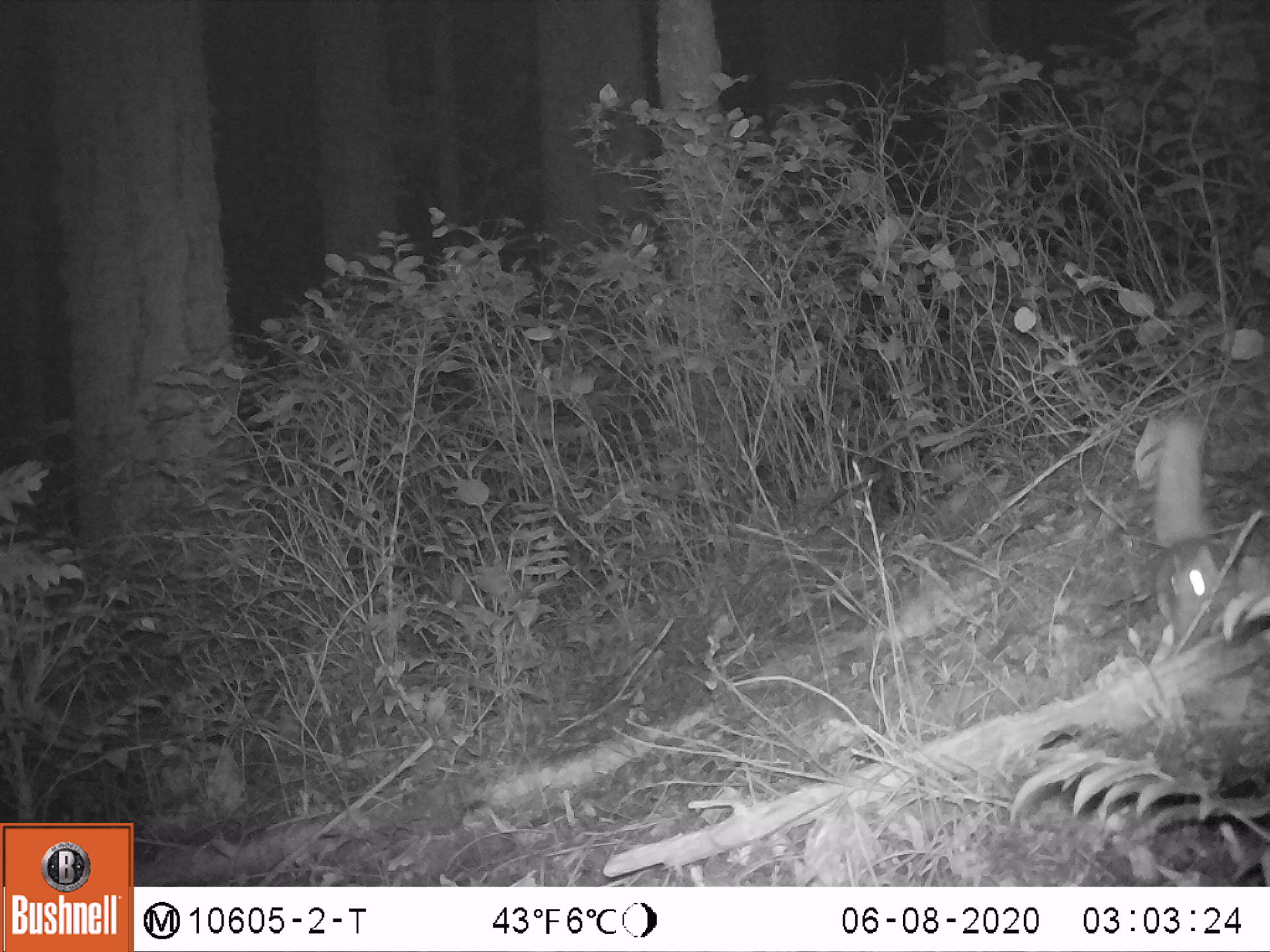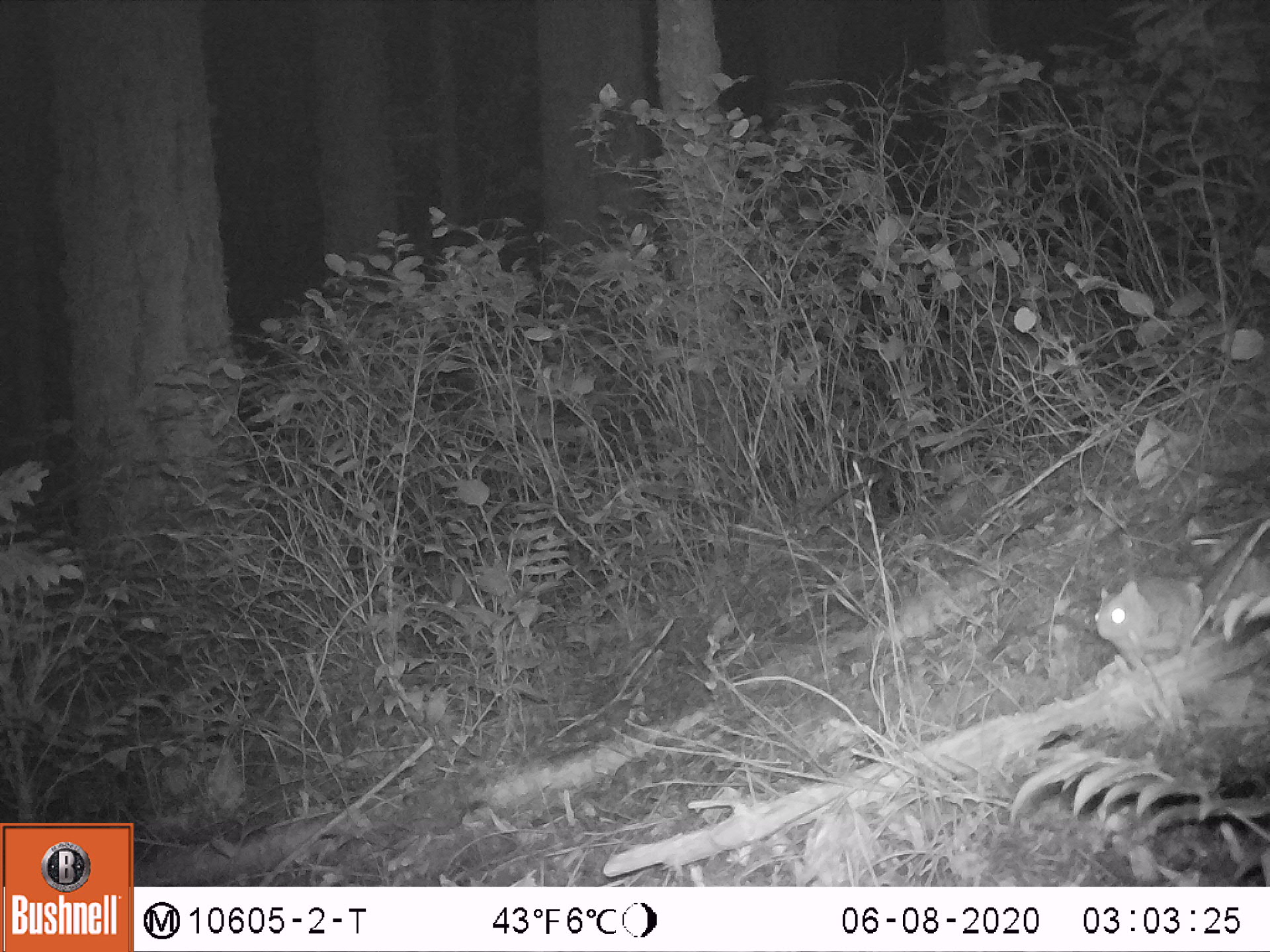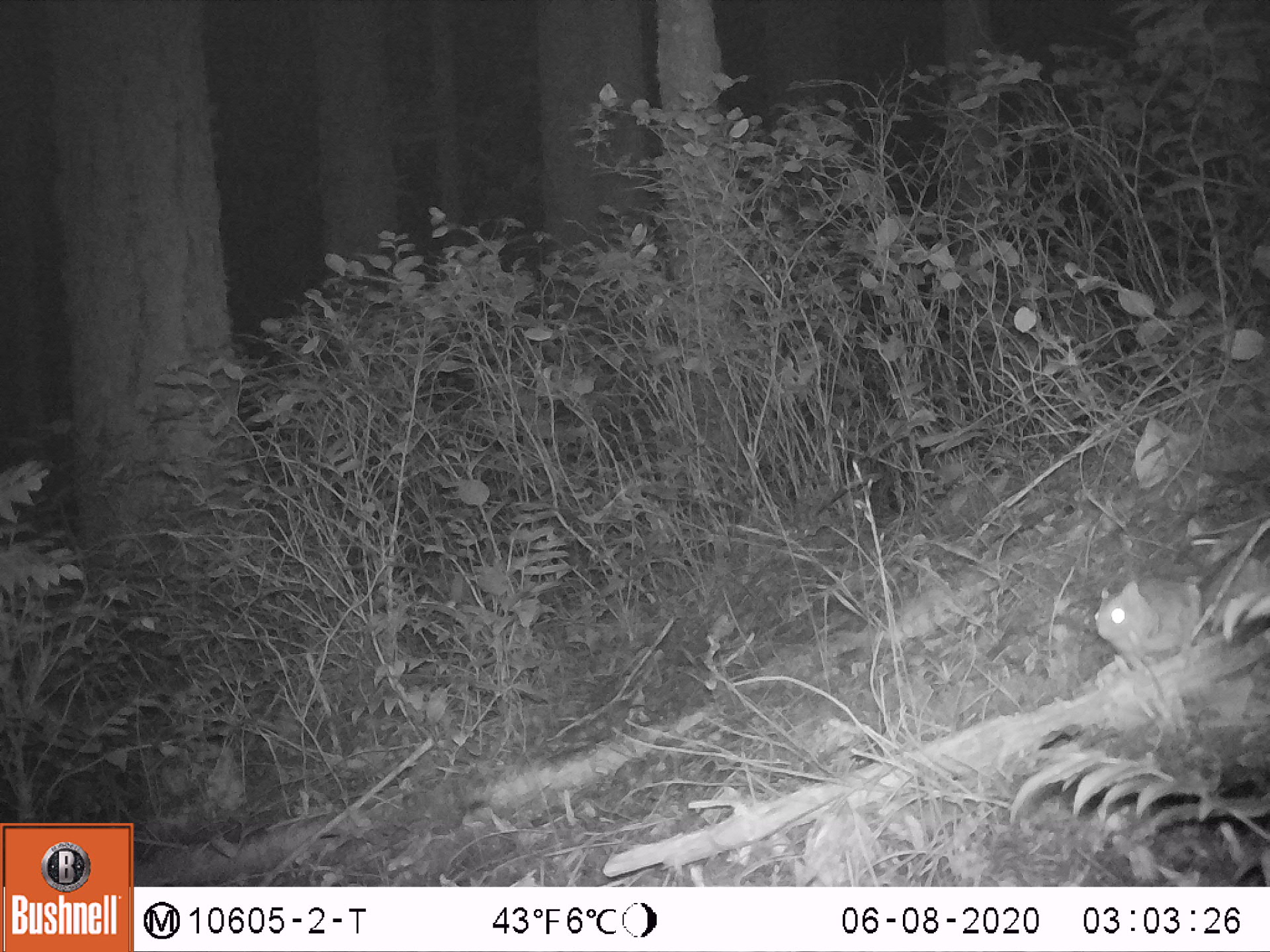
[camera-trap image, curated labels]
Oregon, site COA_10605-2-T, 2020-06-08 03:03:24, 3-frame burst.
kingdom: Animalia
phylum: Chordata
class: Mammalia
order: Rodentia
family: Sciuridae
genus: Glaucomys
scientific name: Glaucomys oregonensis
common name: humboldt's flying squirrel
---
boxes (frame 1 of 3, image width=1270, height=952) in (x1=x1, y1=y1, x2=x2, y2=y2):
humboldt's flying squirrel: (x1=1142, y1=403, x2=1253, y2=660)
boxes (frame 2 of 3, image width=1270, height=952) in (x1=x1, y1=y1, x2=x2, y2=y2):
humboldt's flying squirrel: (x1=1081, y1=511, x2=1267, y2=677)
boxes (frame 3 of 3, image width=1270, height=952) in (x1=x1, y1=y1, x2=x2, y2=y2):
humboldt's flying squirrel: (x1=1086, y1=517, x2=1263, y2=677)